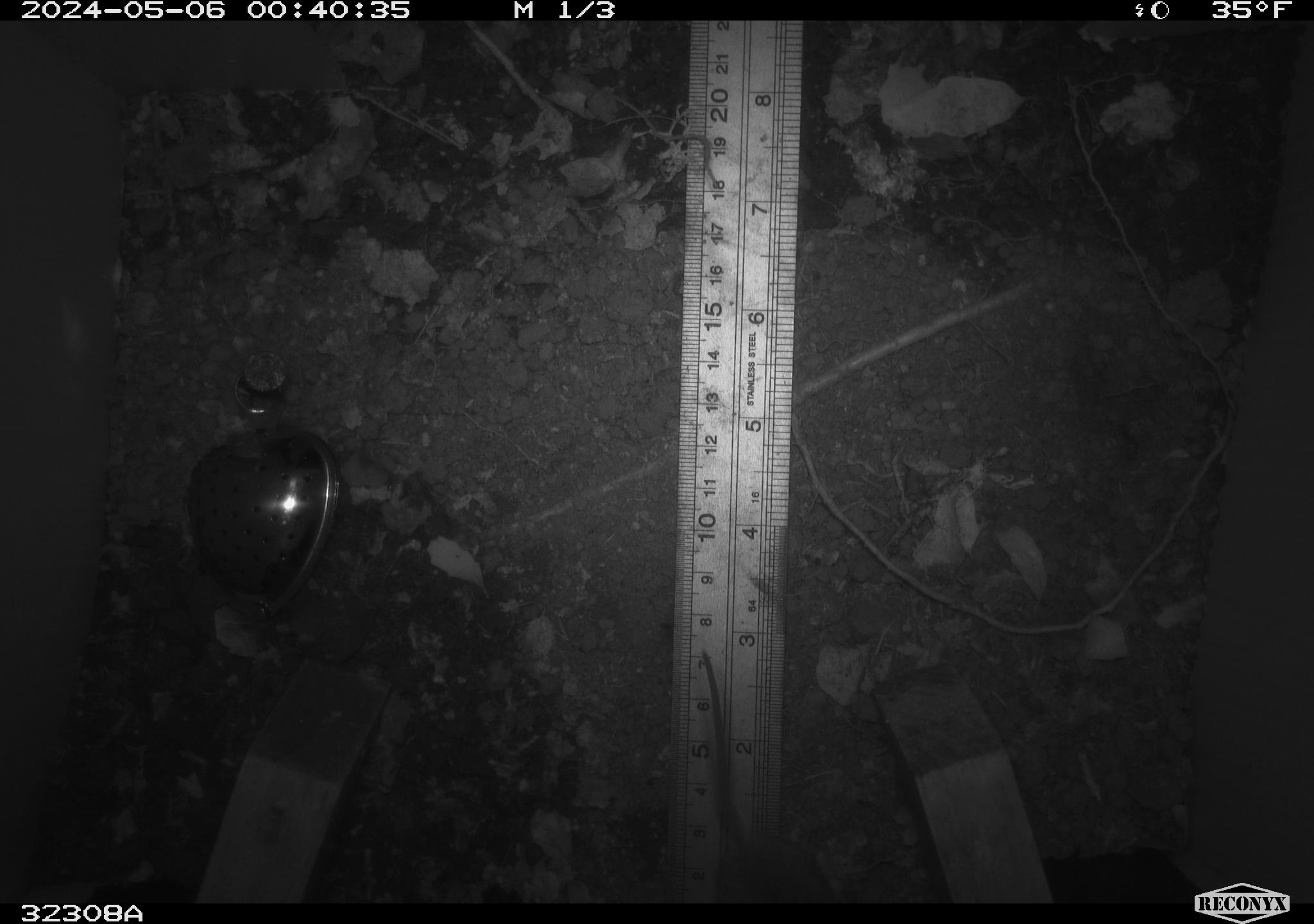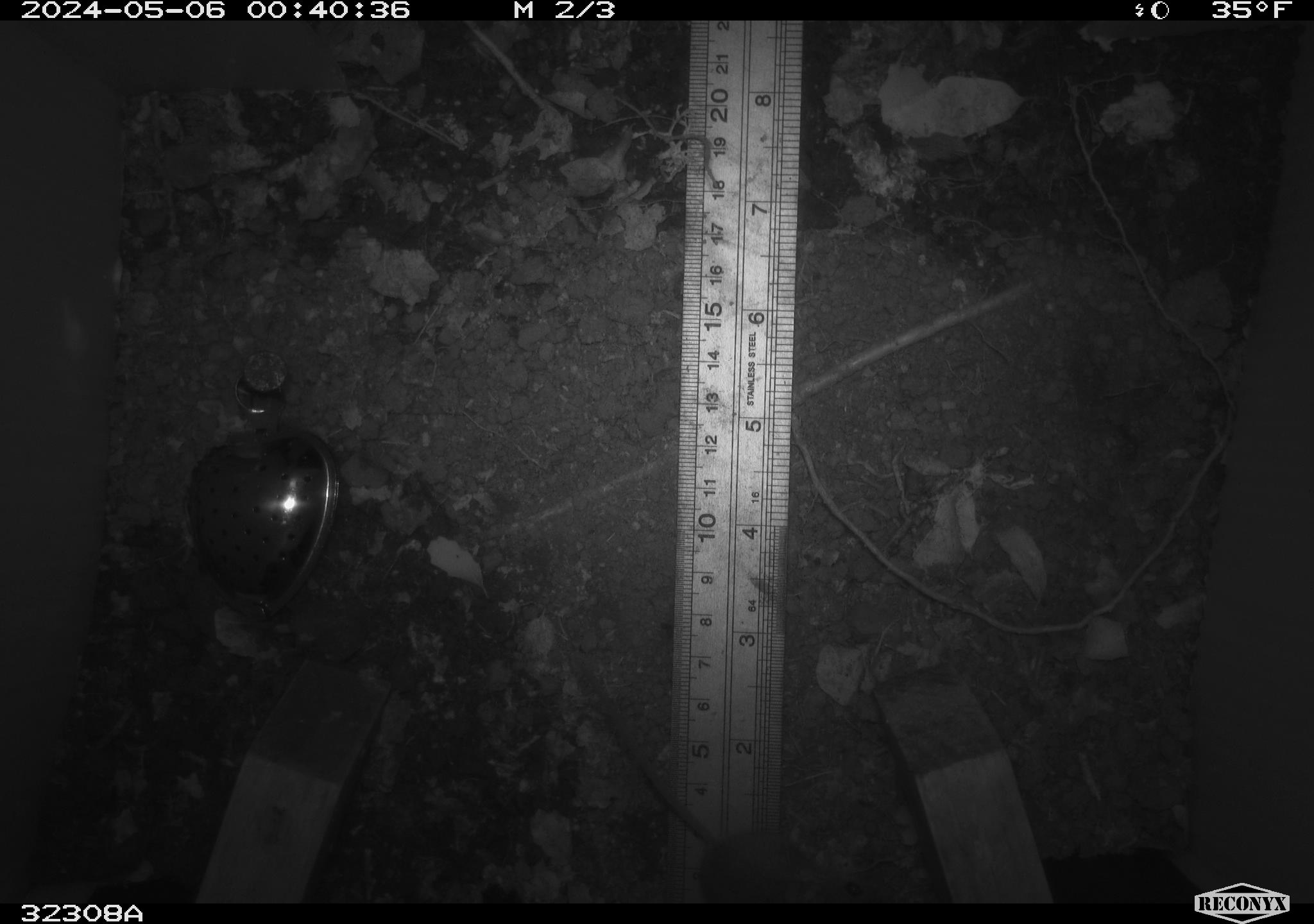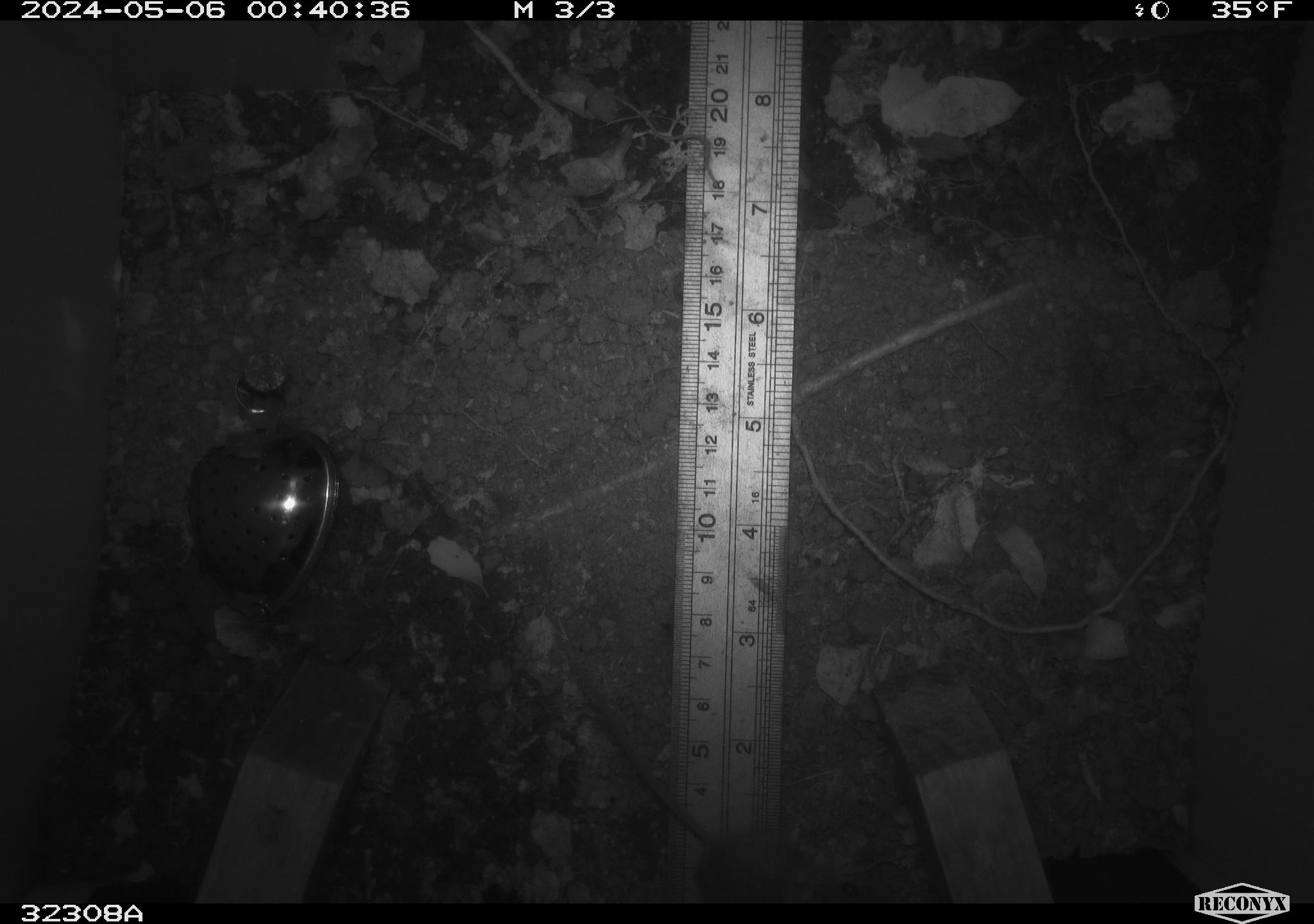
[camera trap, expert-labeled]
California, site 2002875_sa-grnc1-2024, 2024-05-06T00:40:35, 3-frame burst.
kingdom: Animalia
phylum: Chordata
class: Mammalia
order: Rodentia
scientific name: Rodentia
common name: mouse species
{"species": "mouse species (Rodentia)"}